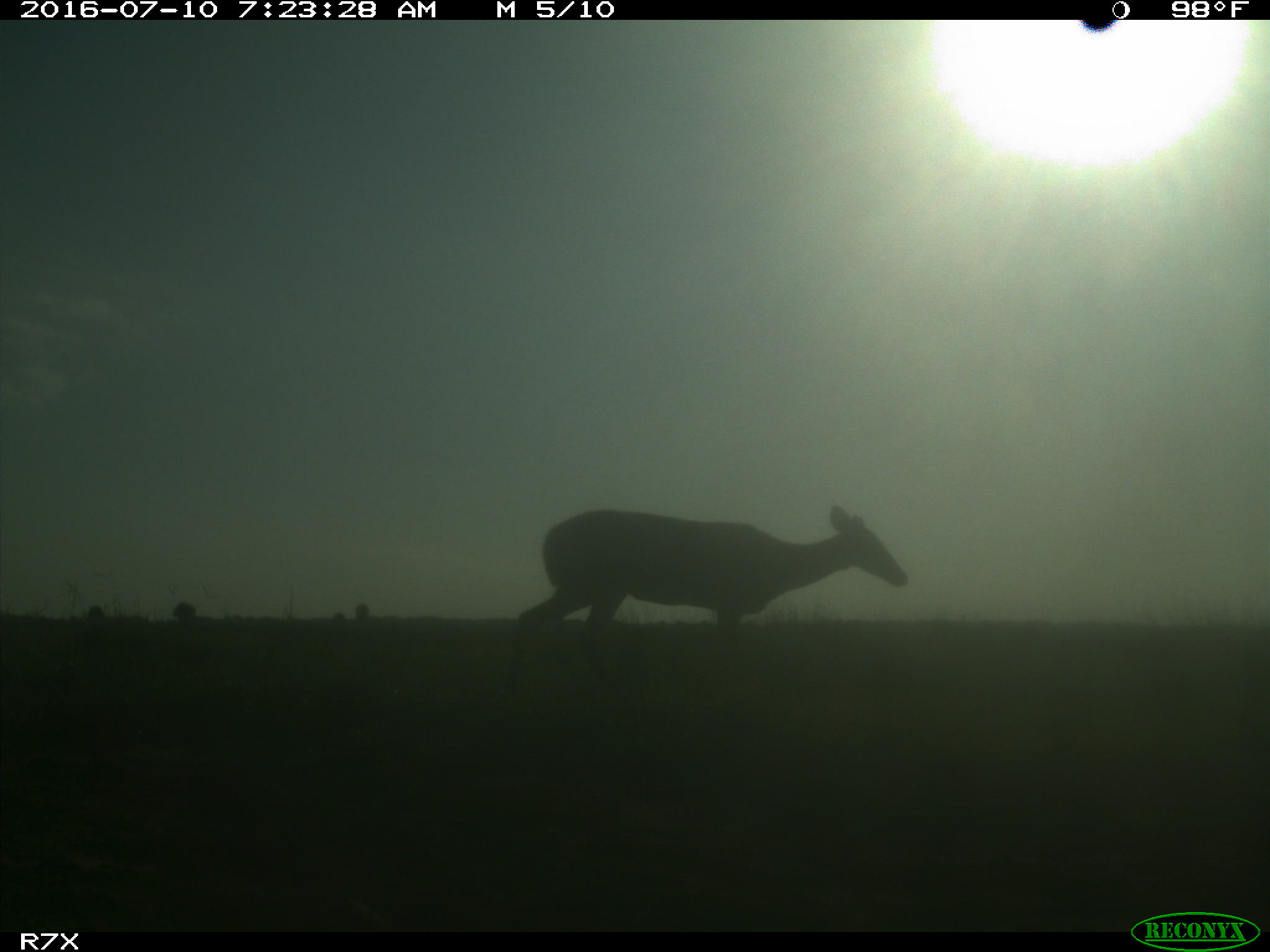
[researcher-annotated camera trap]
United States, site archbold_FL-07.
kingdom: Animalia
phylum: Chordata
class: Mammalia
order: Artiodactyla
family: Cervidae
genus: Odocoileus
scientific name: Odocoileus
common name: deer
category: unidentified deer